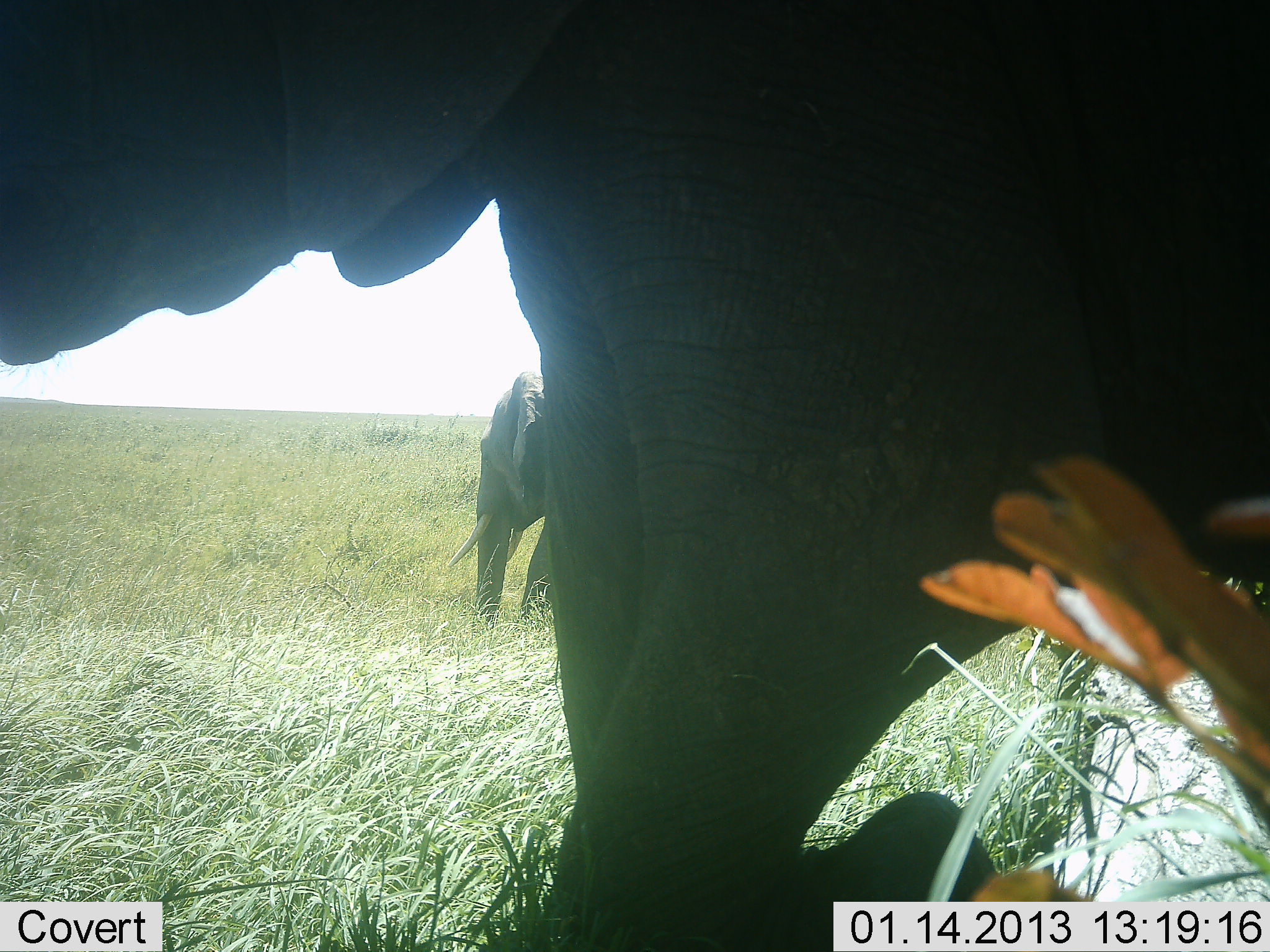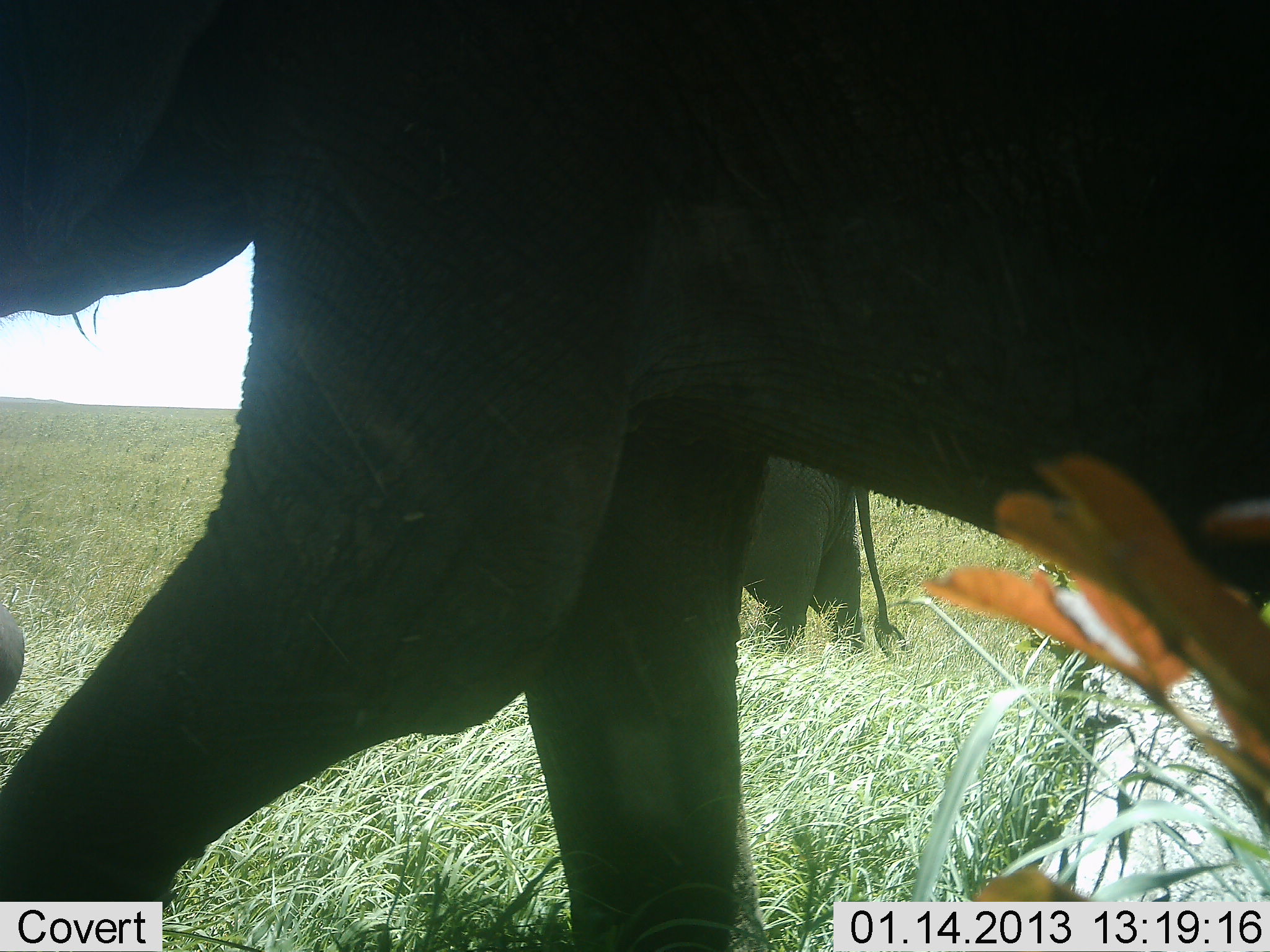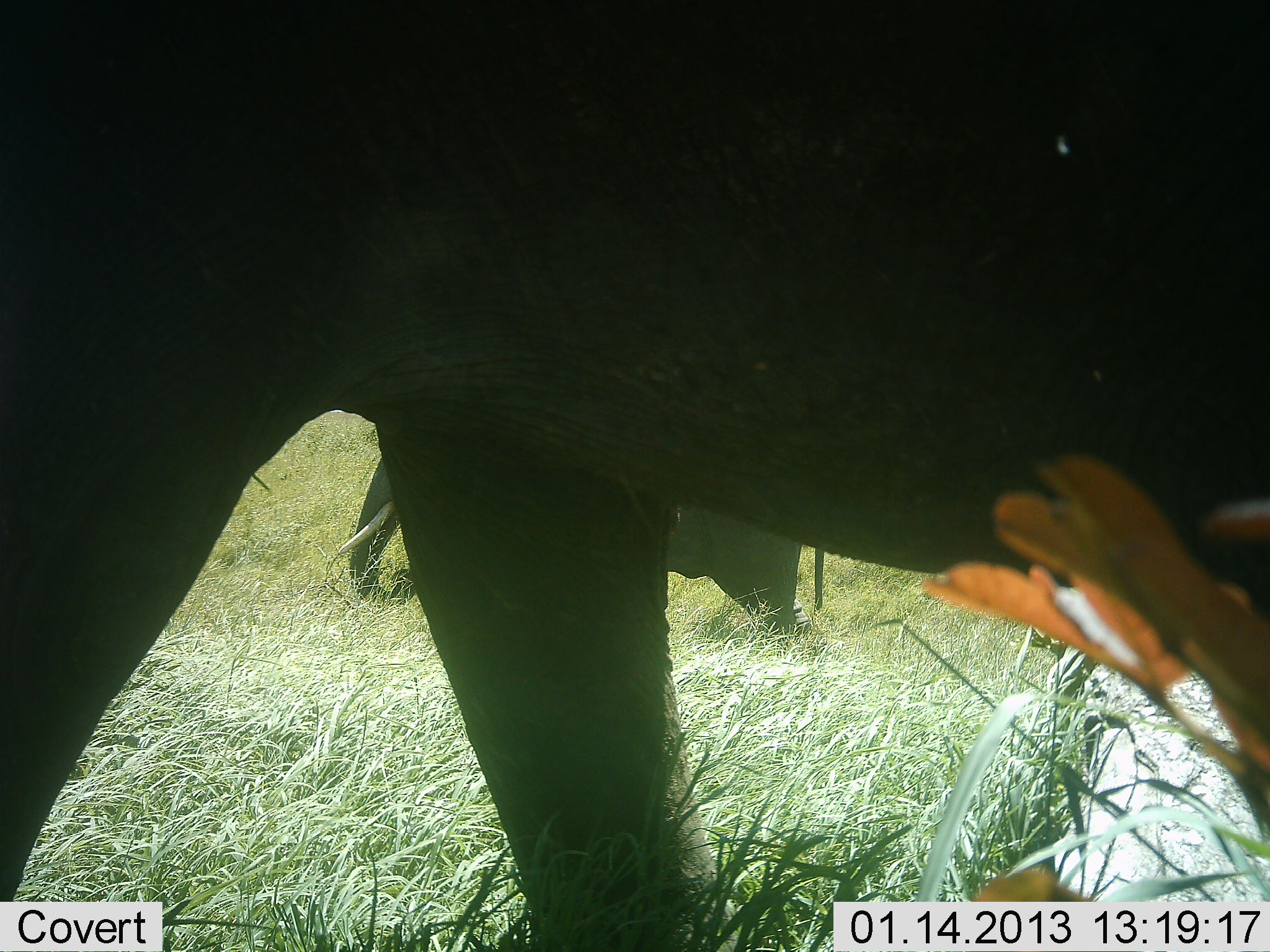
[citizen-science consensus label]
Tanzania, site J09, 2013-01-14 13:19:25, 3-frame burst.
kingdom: Animalia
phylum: Chordata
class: Mammalia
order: Proboscidea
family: Elephantidae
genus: Loxodonta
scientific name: Loxodonta africana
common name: african bush elephant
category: elephant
Elephant (african bush elephant) (Loxodonta africana), count 2. Behavior (volunteer vote fractions): standing 17%, resting 3%, moving 92%, interacting 3%. Young present (vote fraction): 8%. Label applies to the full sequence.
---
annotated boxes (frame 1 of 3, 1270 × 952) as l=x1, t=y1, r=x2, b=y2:
animal: l=1, t=1, r=1270, b=952; l=445, t=360, r=553, b=632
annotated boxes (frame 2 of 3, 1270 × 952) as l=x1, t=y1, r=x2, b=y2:
animal: l=1, t=1, r=1269, b=952; l=730, t=449, r=910, b=667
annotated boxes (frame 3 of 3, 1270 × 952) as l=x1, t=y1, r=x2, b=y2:
animal: l=1, t=1, r=1269, b=952; l=336, t=449, r=830, b=636